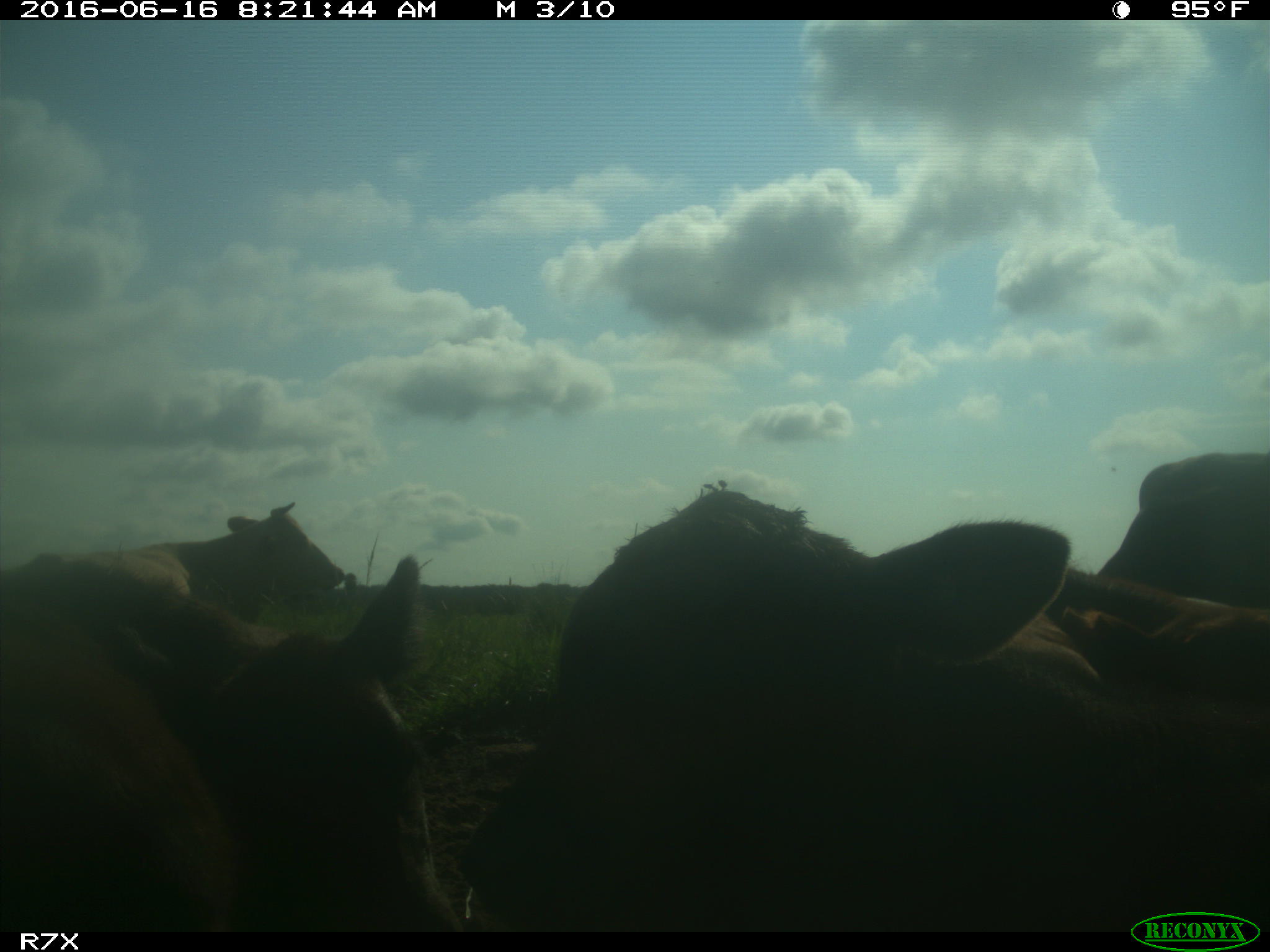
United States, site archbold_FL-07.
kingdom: Animalia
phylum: Chordata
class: Mammalia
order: Artiodactyla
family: Bovidae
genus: Bos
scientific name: Bos taurus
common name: domestic cow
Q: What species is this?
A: Bos taurus (domestic cow).